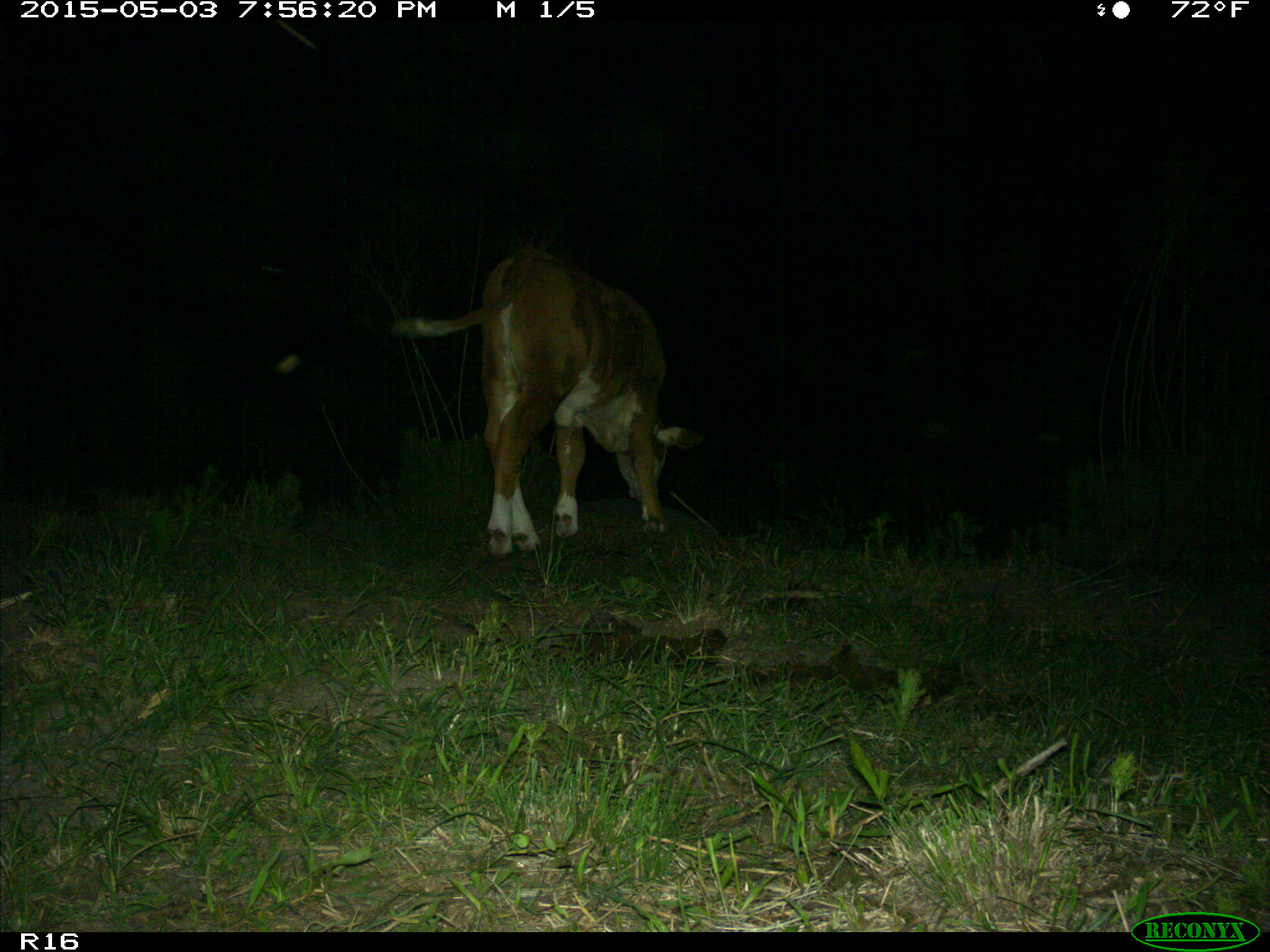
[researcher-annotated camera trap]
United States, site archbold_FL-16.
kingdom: Animalia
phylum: Chordata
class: Mammalia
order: Artiodactyla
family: Bovidae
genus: Bos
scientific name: Bos taurus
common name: domestic cow